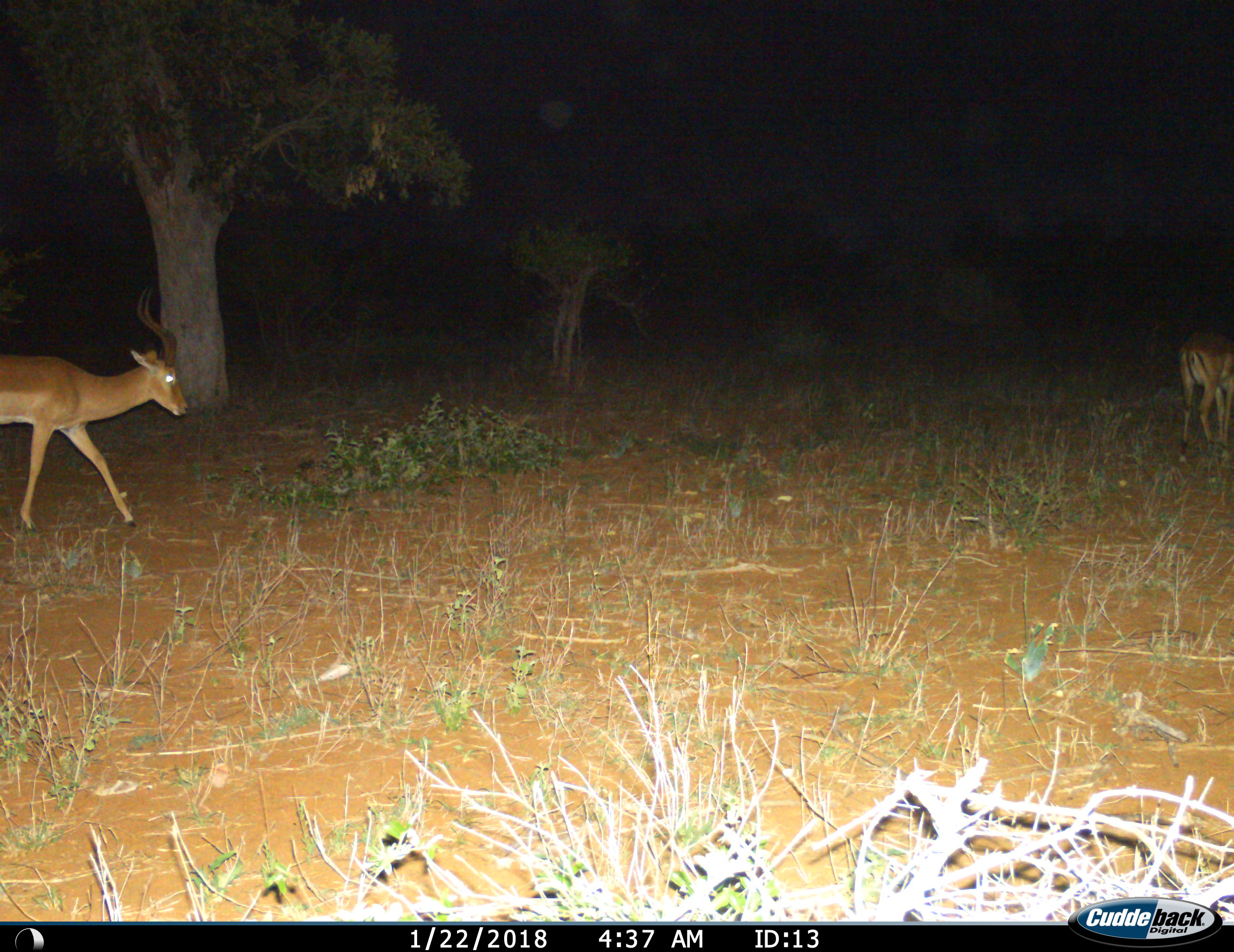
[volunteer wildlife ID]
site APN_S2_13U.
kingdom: Animalia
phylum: Chordata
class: Mammalia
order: Artiodactyla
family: Bovidae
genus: Aepyceros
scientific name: Aepyceros melampus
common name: impala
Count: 2.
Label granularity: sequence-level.